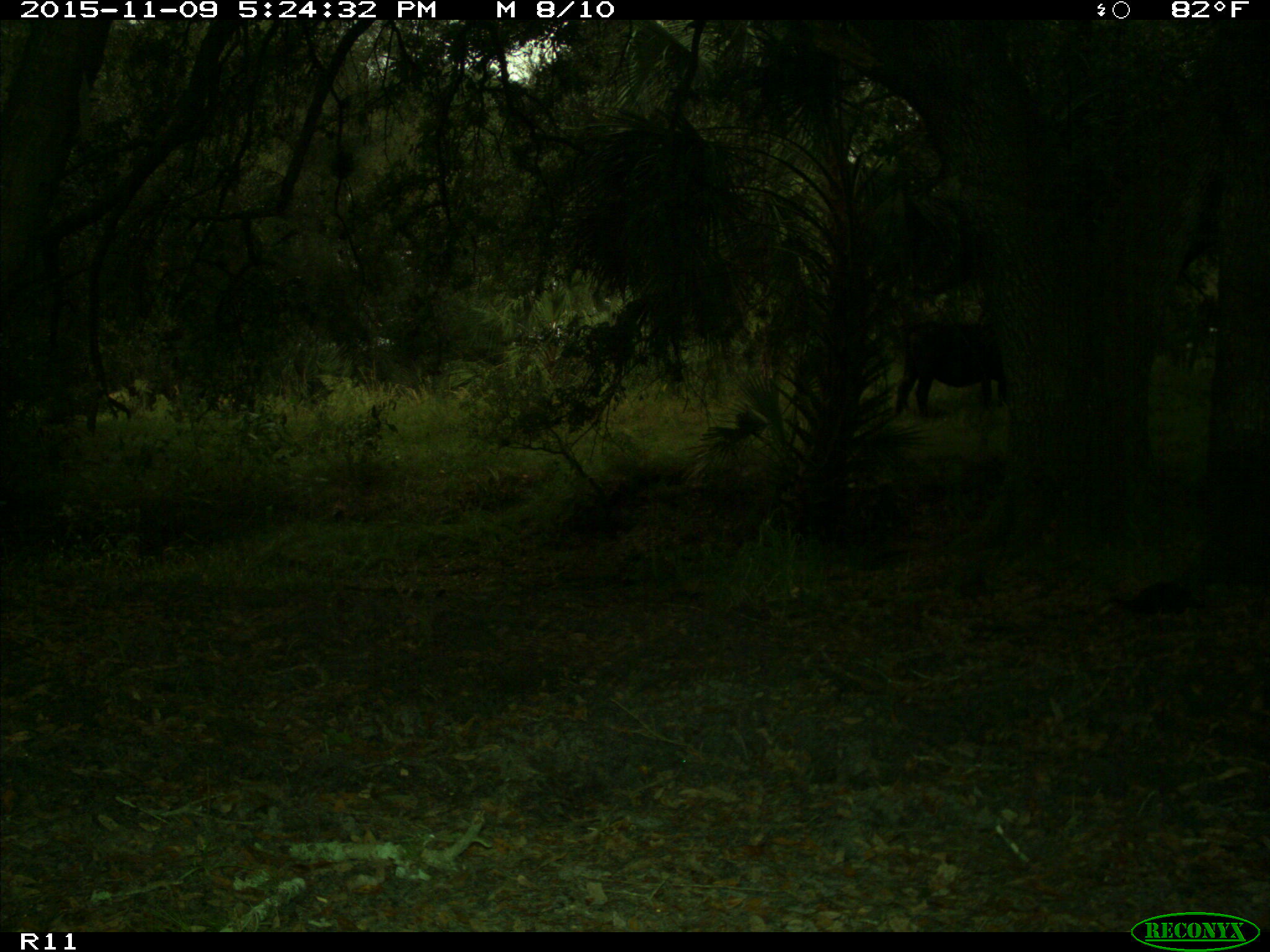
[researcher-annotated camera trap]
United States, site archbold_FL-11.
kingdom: Animalia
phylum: Chordata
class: Mammalia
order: Artiodactyla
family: Bovidae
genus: Bos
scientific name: Bos taurus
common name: domestic cow